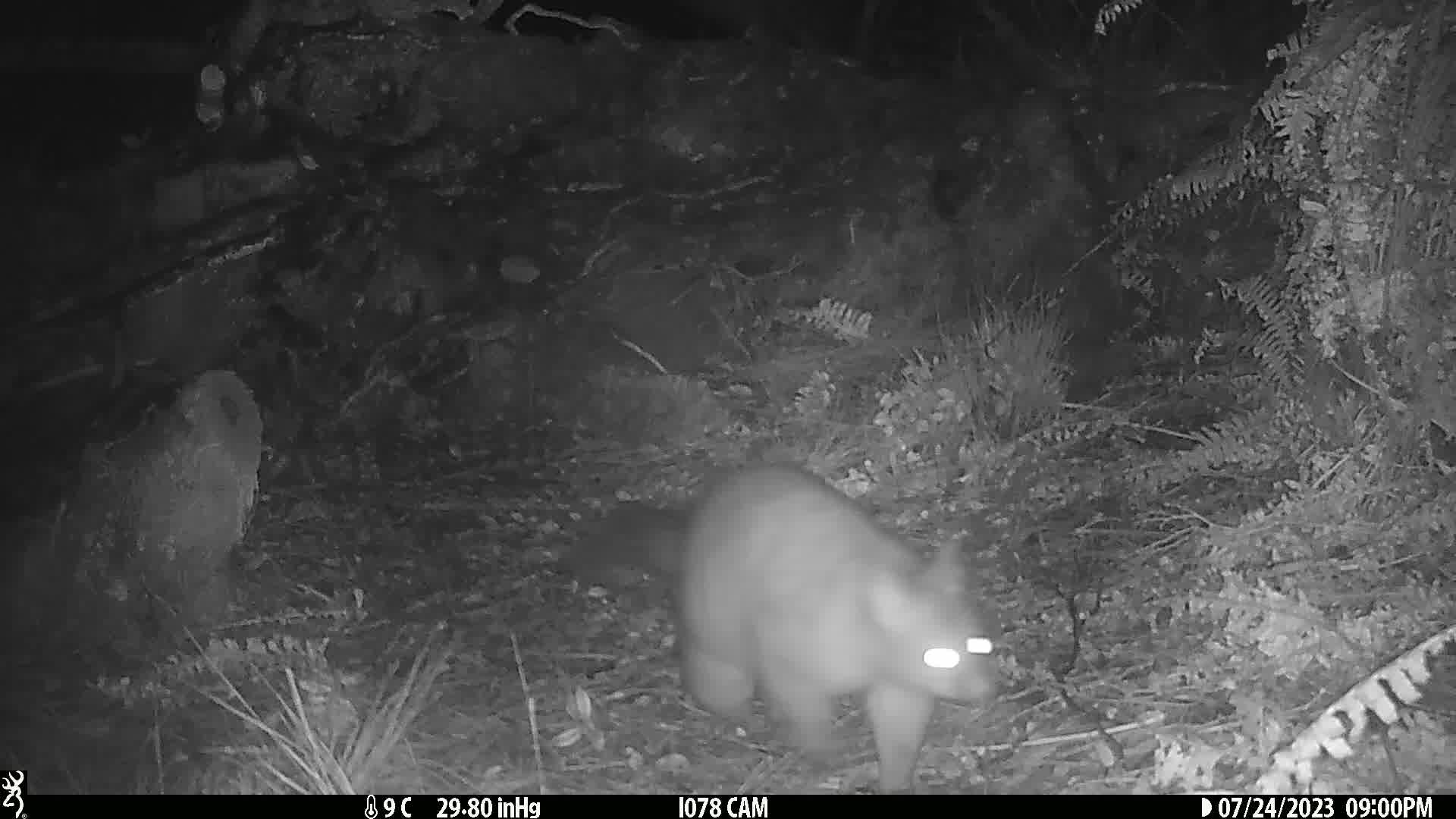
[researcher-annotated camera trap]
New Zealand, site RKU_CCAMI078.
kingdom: Animalia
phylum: Chordata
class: Mammalia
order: Diprotodontia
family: Phalangeridae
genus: Trichosurus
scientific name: Trichosurus vulpecula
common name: common brushtail possum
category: possum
Possum (common brushtail possum) (Trichosurus vulpecula).